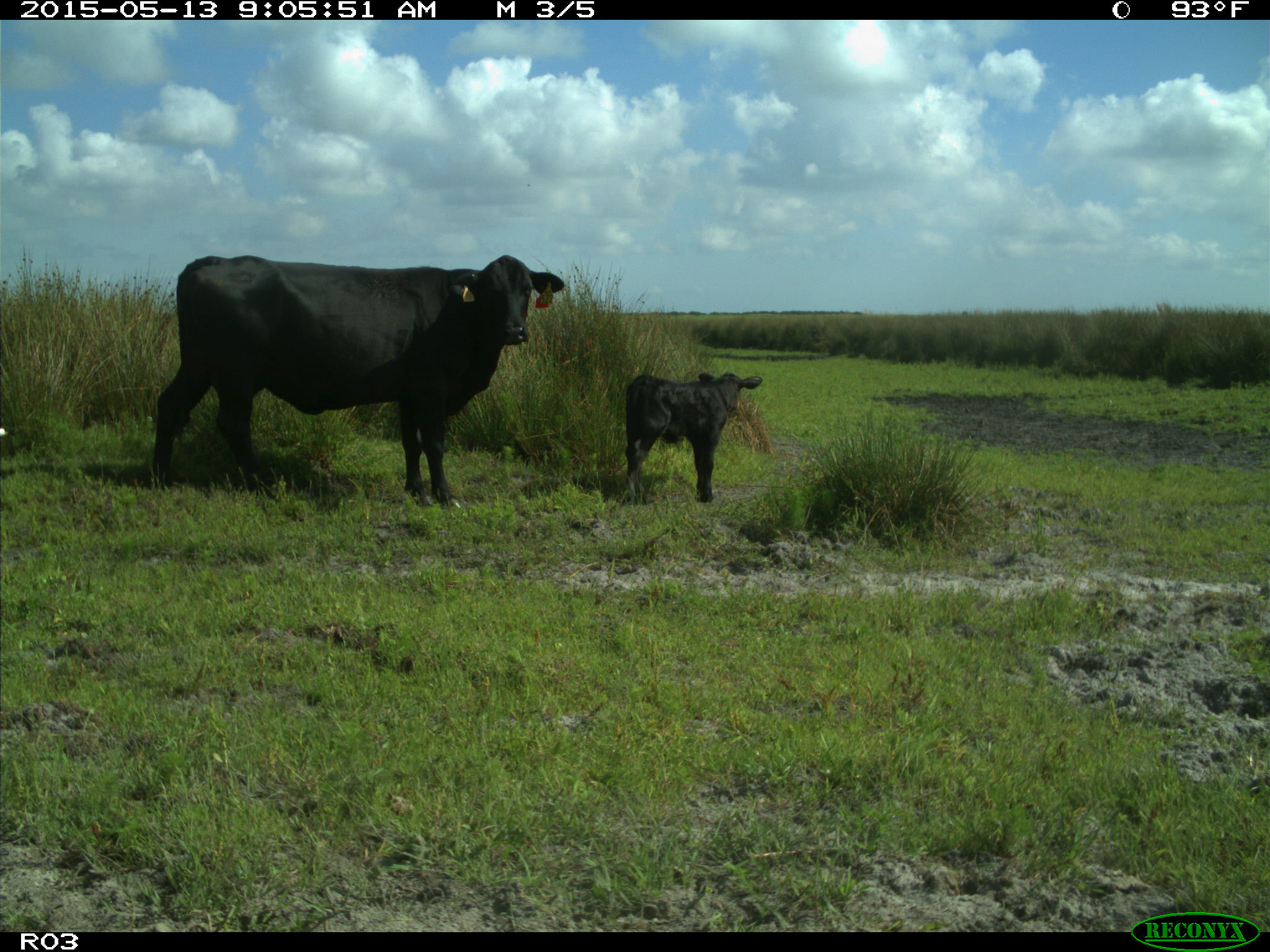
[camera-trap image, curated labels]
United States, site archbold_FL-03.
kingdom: Animalia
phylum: Chordata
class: Mammalia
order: Artiodactyla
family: Bovidae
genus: Bos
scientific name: Bos taurus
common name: domestic cow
Bos taurus (domestic cow).